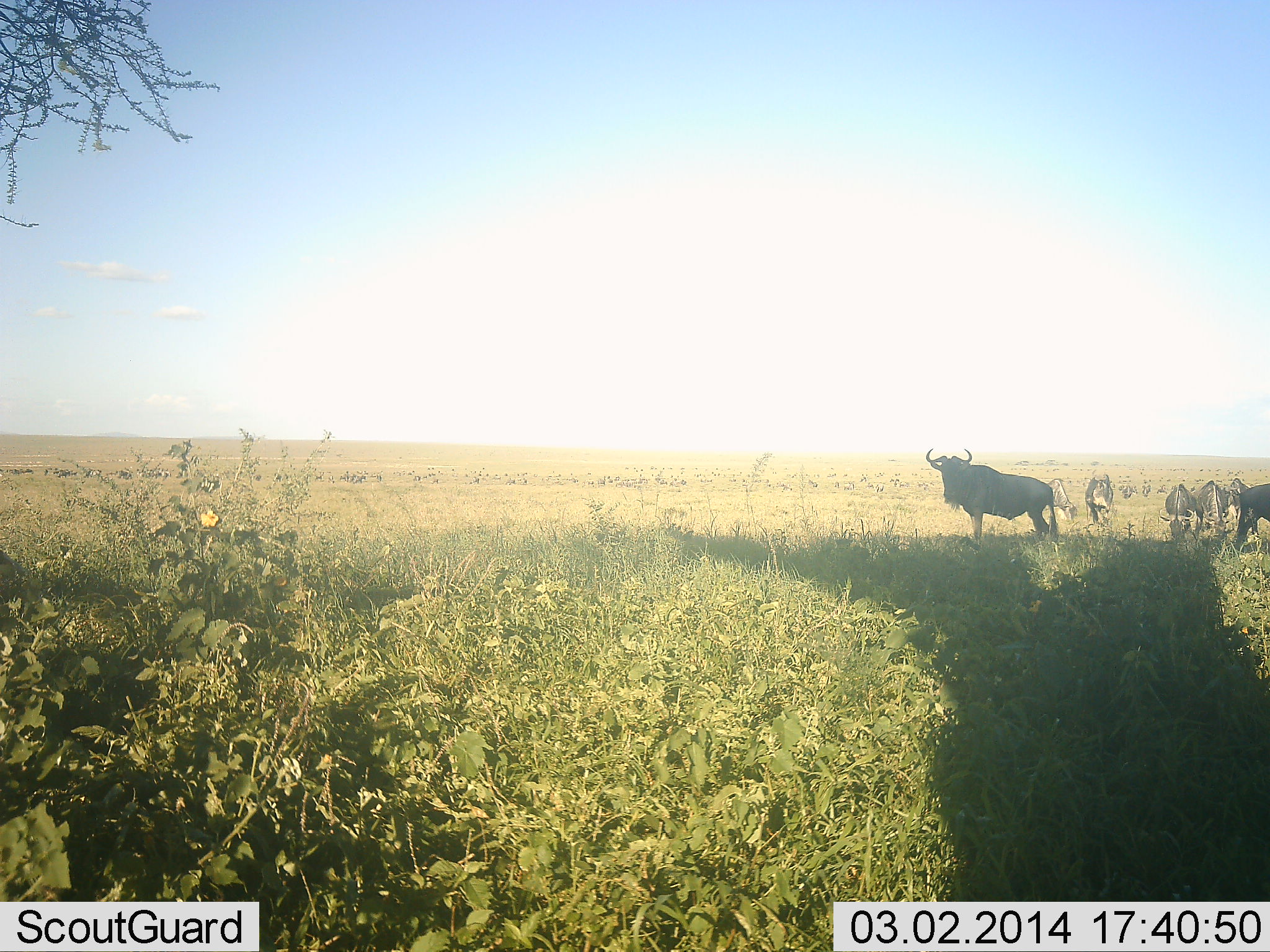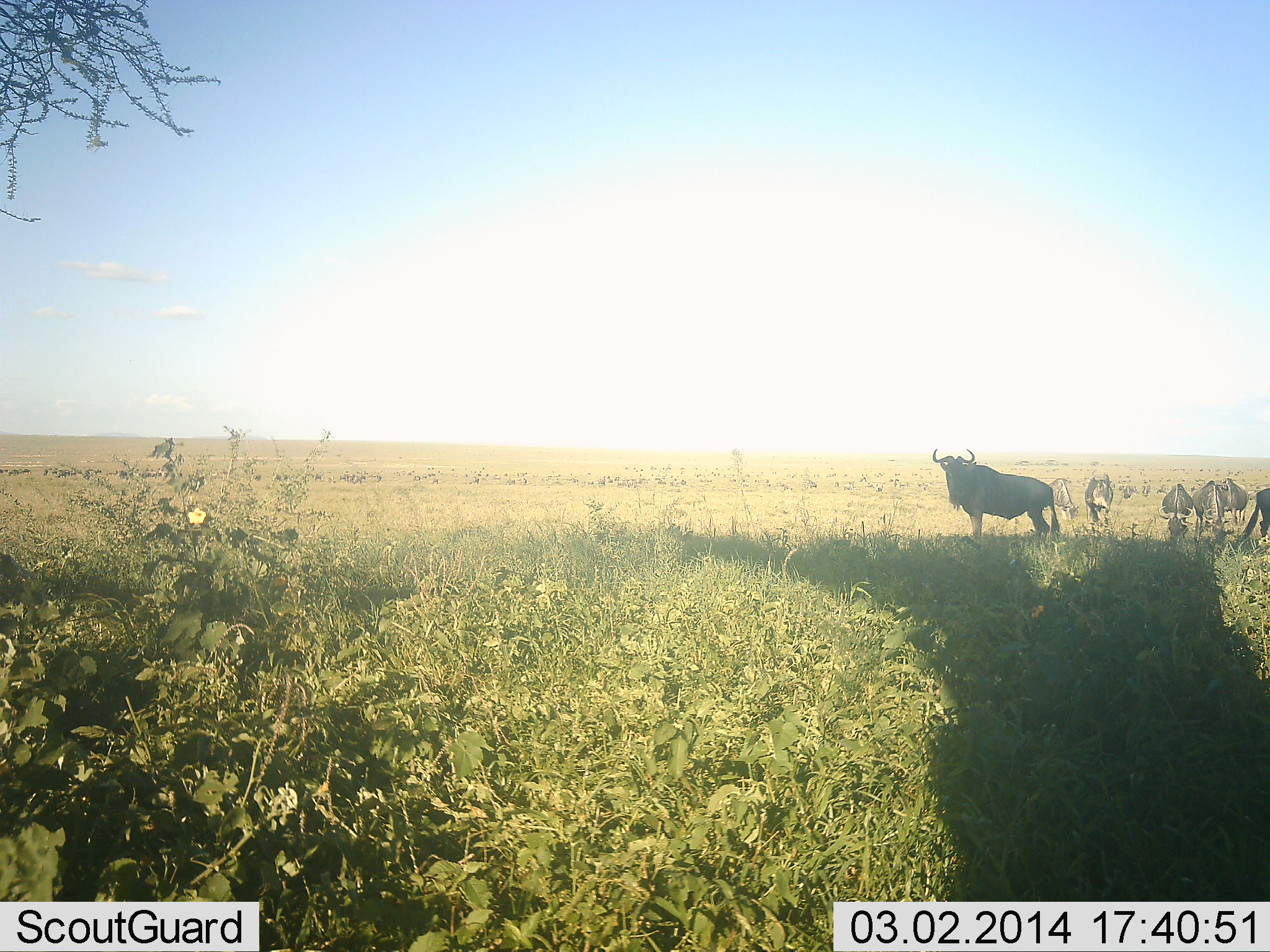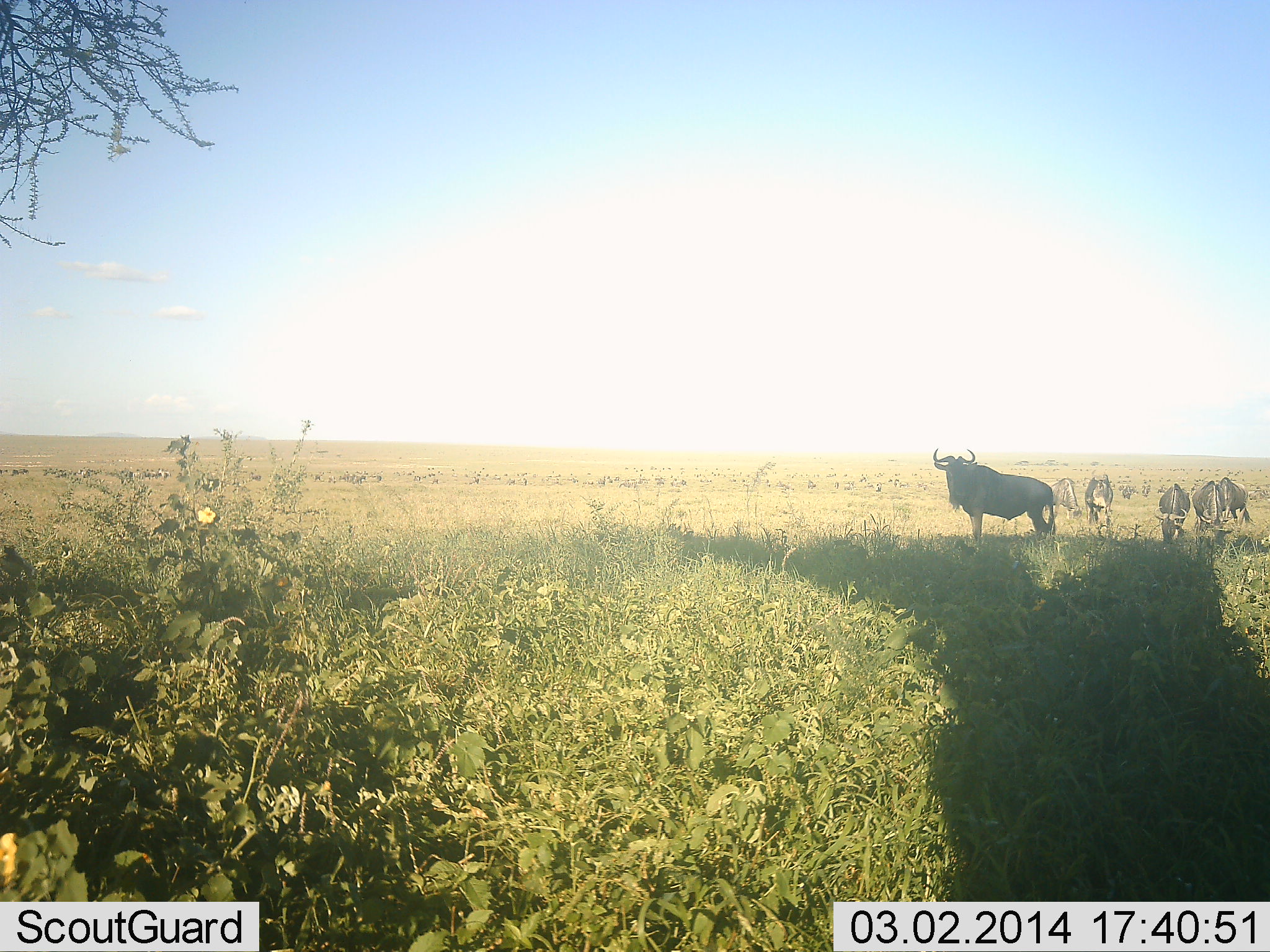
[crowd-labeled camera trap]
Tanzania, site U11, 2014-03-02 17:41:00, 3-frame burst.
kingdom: Animalia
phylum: Chordata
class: Mammalia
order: Artiodactyla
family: Bovidae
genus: Connochaetes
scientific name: Connochaetes taurinus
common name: blue wildebeest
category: wildebeest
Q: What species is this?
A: Wildebeest (blue wildebeest) (Connochaetes taurinus).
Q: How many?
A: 7.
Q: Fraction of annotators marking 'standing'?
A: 80%.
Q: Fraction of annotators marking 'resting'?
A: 0%.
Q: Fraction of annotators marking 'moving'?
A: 30%.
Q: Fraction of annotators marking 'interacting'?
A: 0%.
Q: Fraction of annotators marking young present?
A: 0%.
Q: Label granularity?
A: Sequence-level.